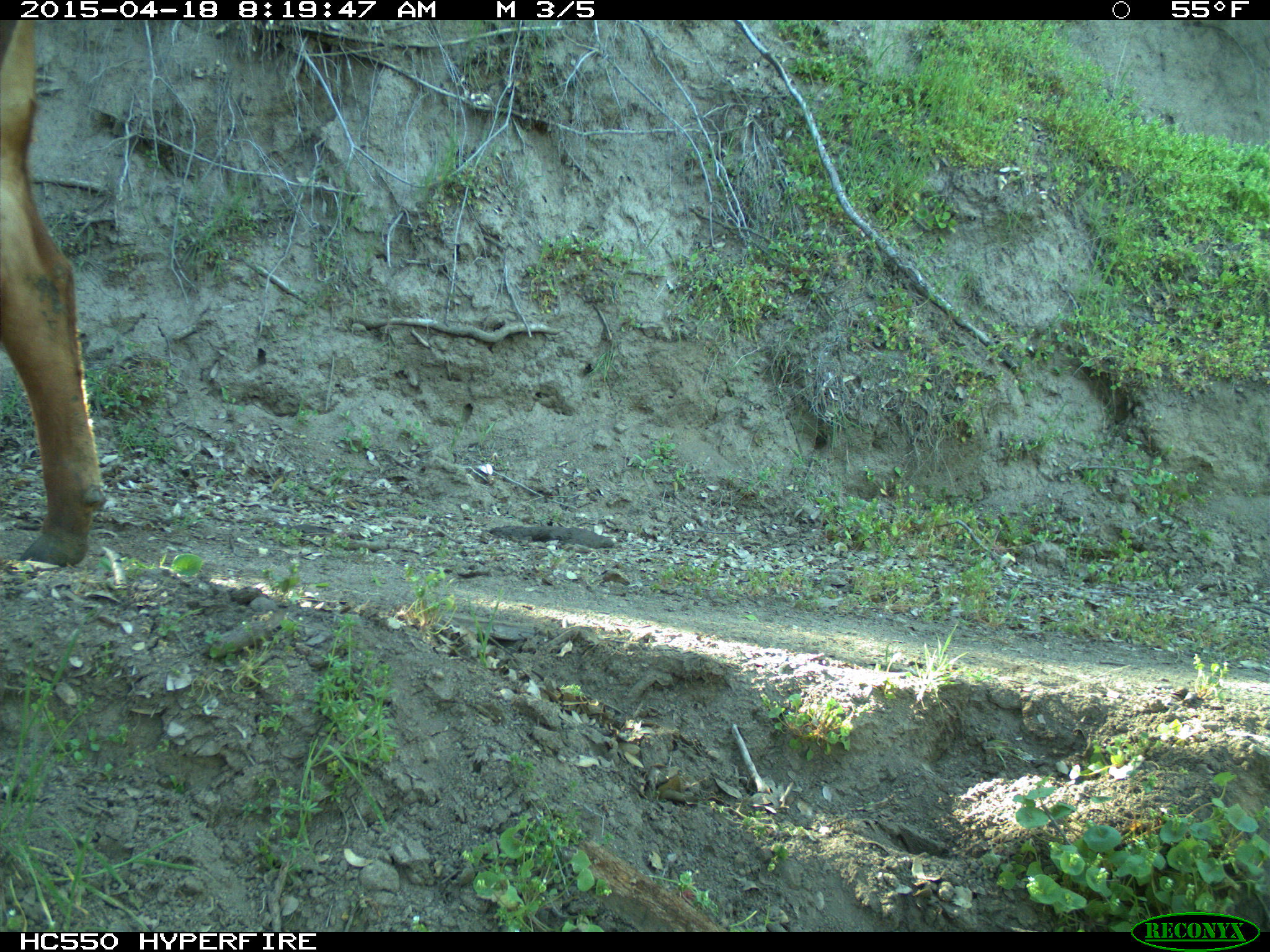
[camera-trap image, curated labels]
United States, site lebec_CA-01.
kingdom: Animalia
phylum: Chordata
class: Mammalia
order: Artiodactyla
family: Bovidae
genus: Bos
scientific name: Bos taurus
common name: domestic cow